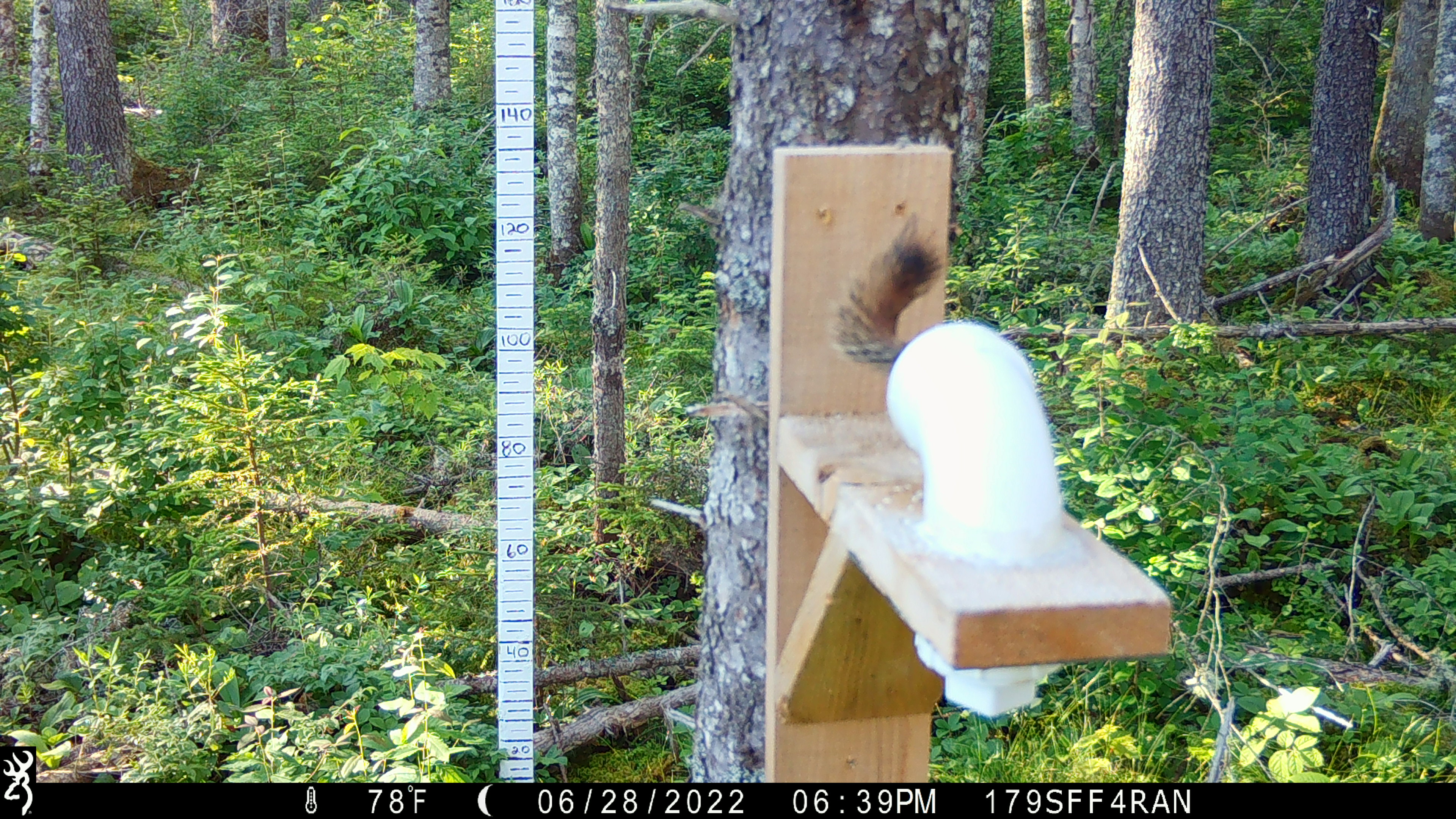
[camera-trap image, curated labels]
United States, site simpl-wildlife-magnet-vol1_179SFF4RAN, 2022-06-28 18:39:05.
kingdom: Animalia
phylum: Chordata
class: Mammalia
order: Rodentia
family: Sciuridae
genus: Tamiasciurus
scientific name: Tamiasciurus hudsonicus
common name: red squirrel